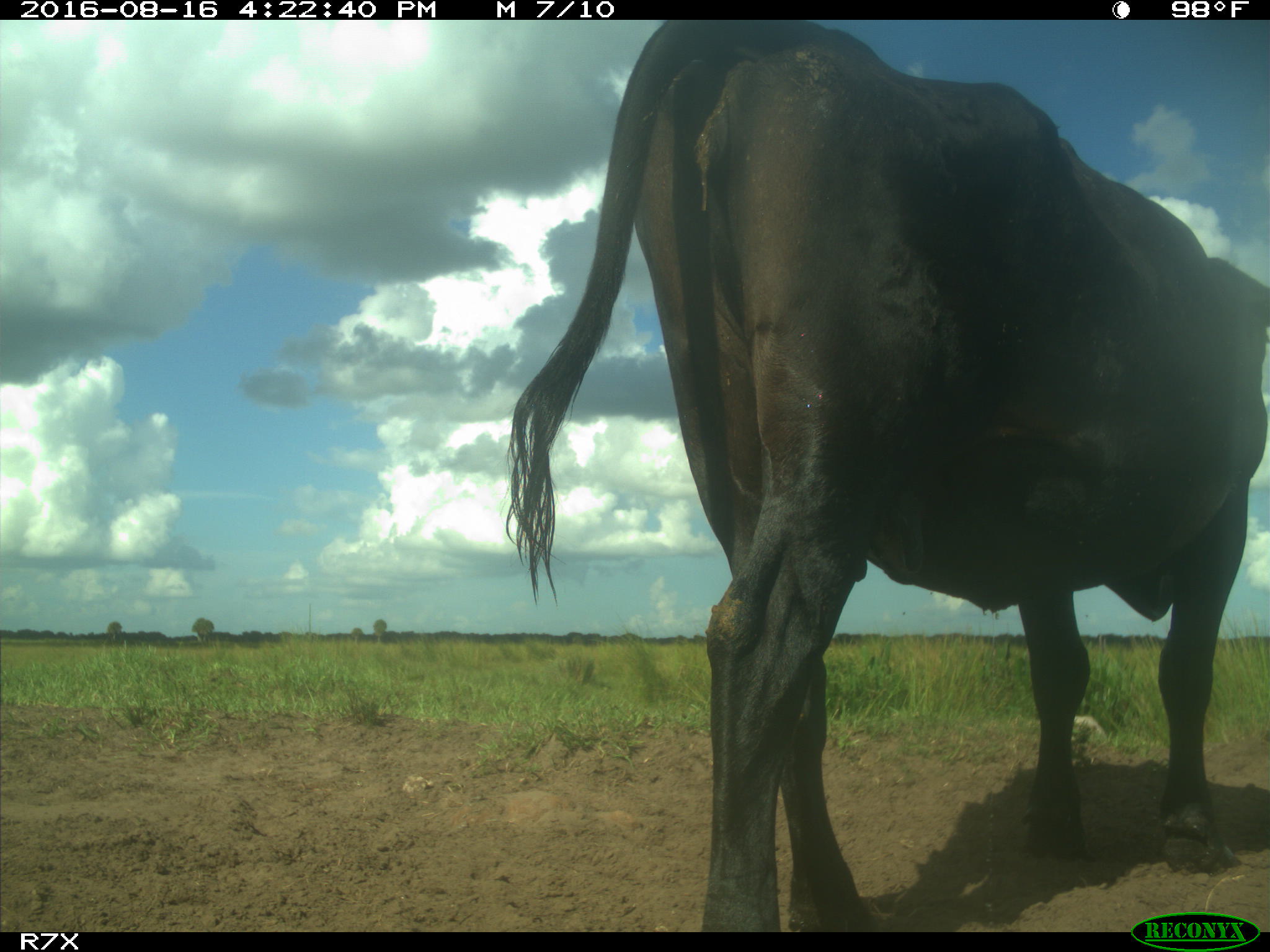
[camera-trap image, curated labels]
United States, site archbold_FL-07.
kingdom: Animalia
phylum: Chordata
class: Mammalia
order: Artiodactyla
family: Bovidae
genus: Bos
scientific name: Bos taurus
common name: domestic cow